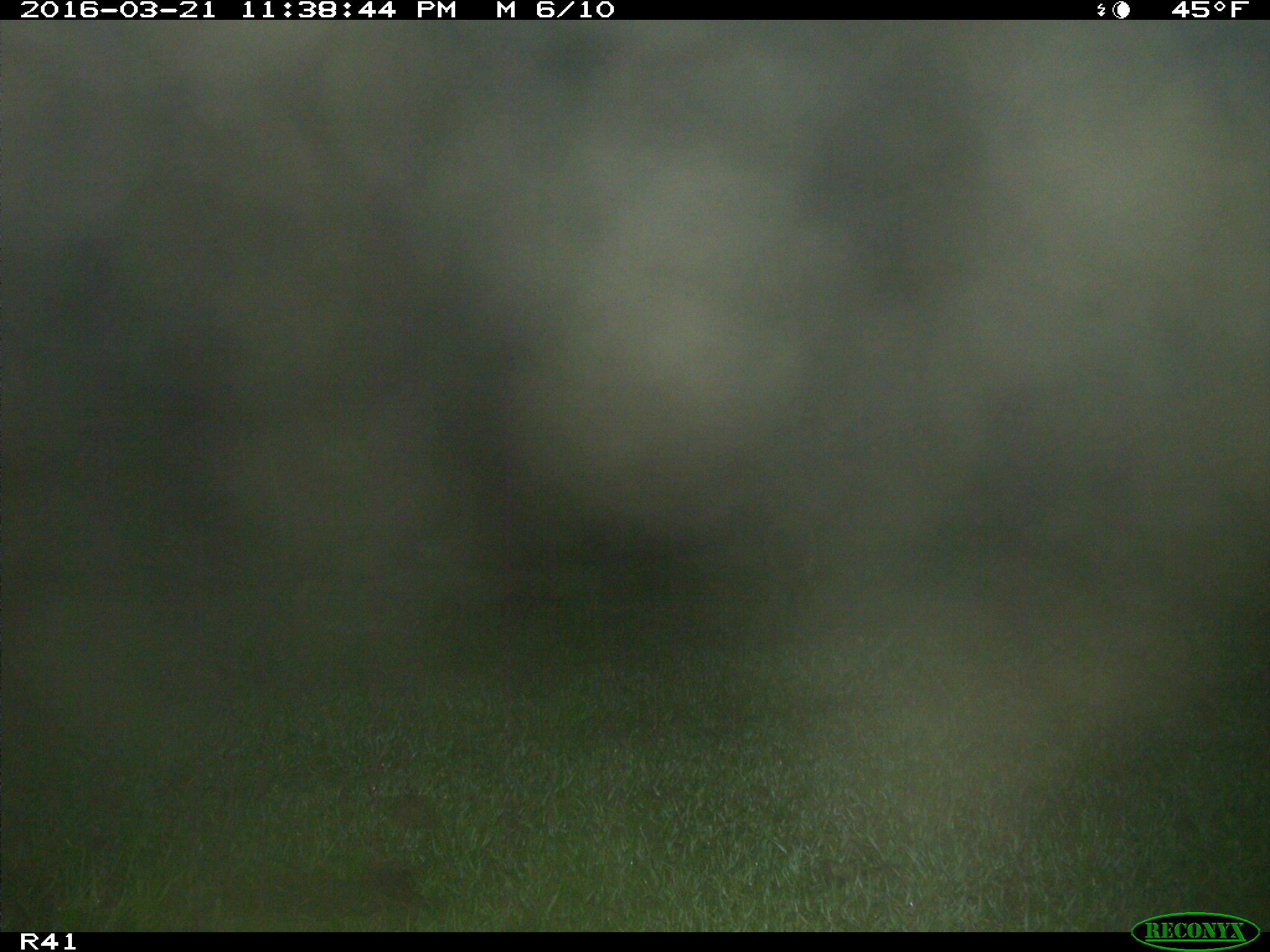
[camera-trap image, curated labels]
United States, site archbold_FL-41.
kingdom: Animalia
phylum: Chordata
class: Mammalia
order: Carnivora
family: Procyonidae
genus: Procyon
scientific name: Procyon lotor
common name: common raccoon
Procyon lotor (common raccoon).